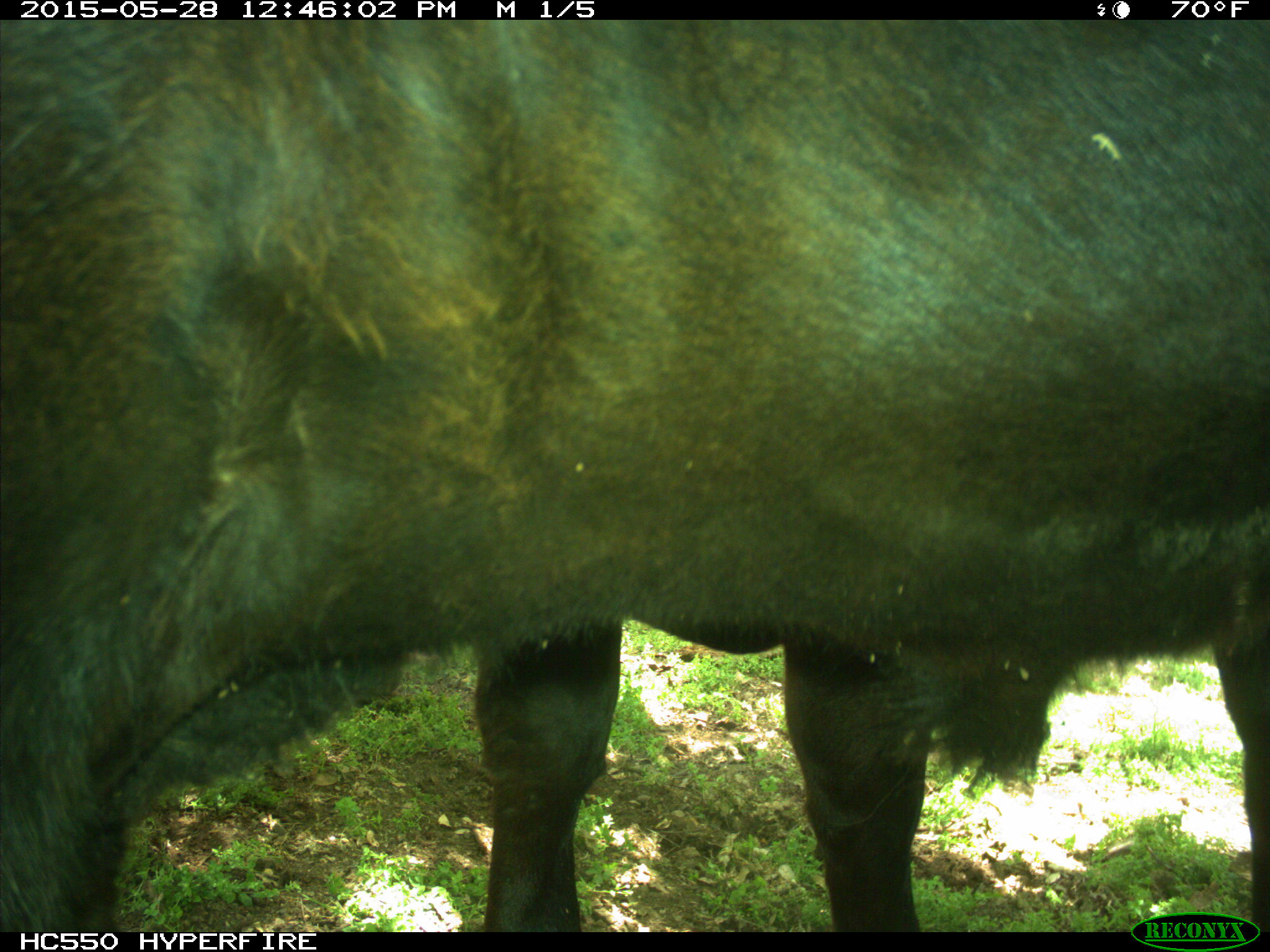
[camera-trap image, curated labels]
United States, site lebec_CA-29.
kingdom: Animalia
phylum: Chordata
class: Mammalia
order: Artiodactyla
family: Bovidae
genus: Bos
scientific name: Bos taurus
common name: domestic cow